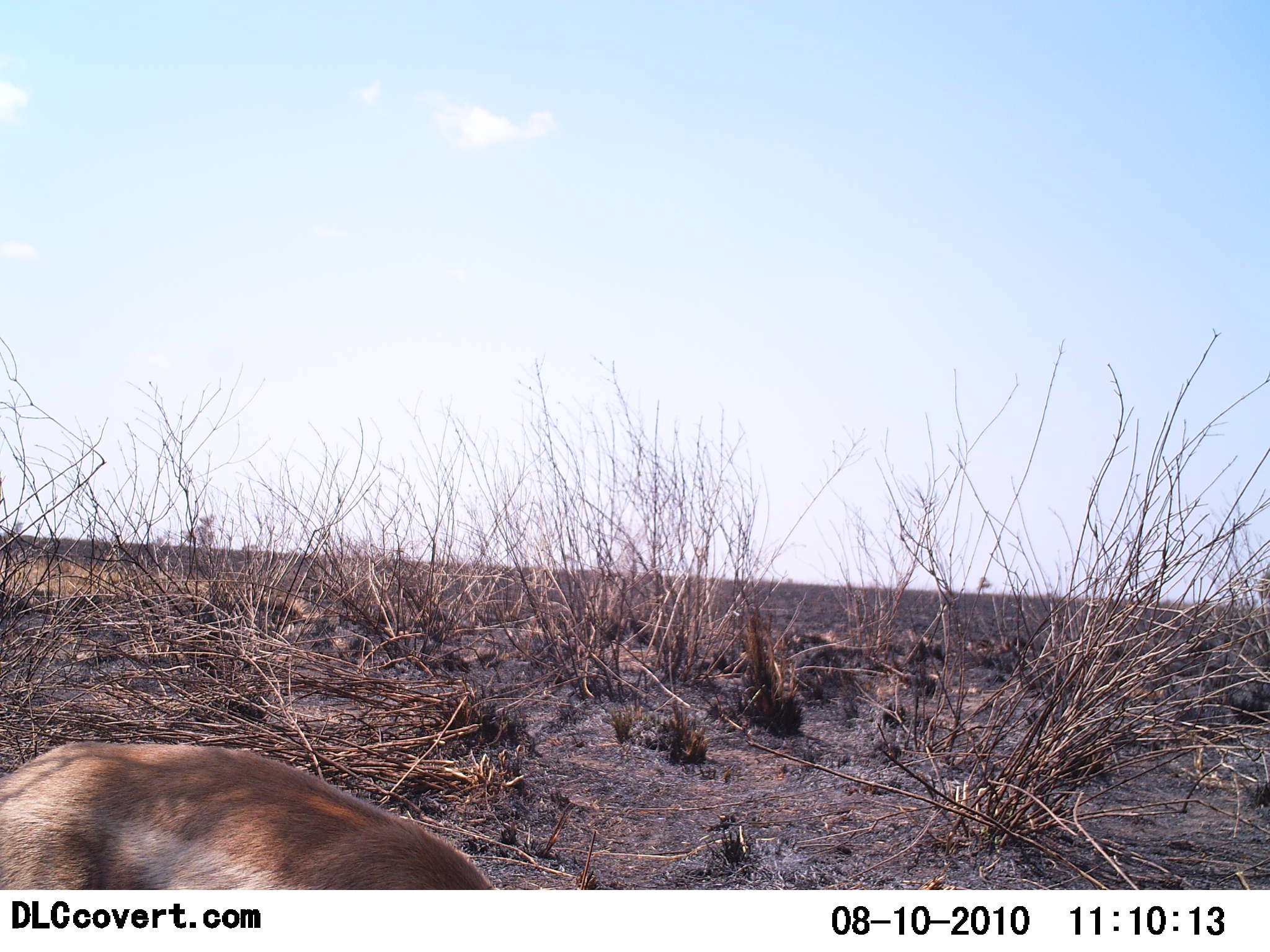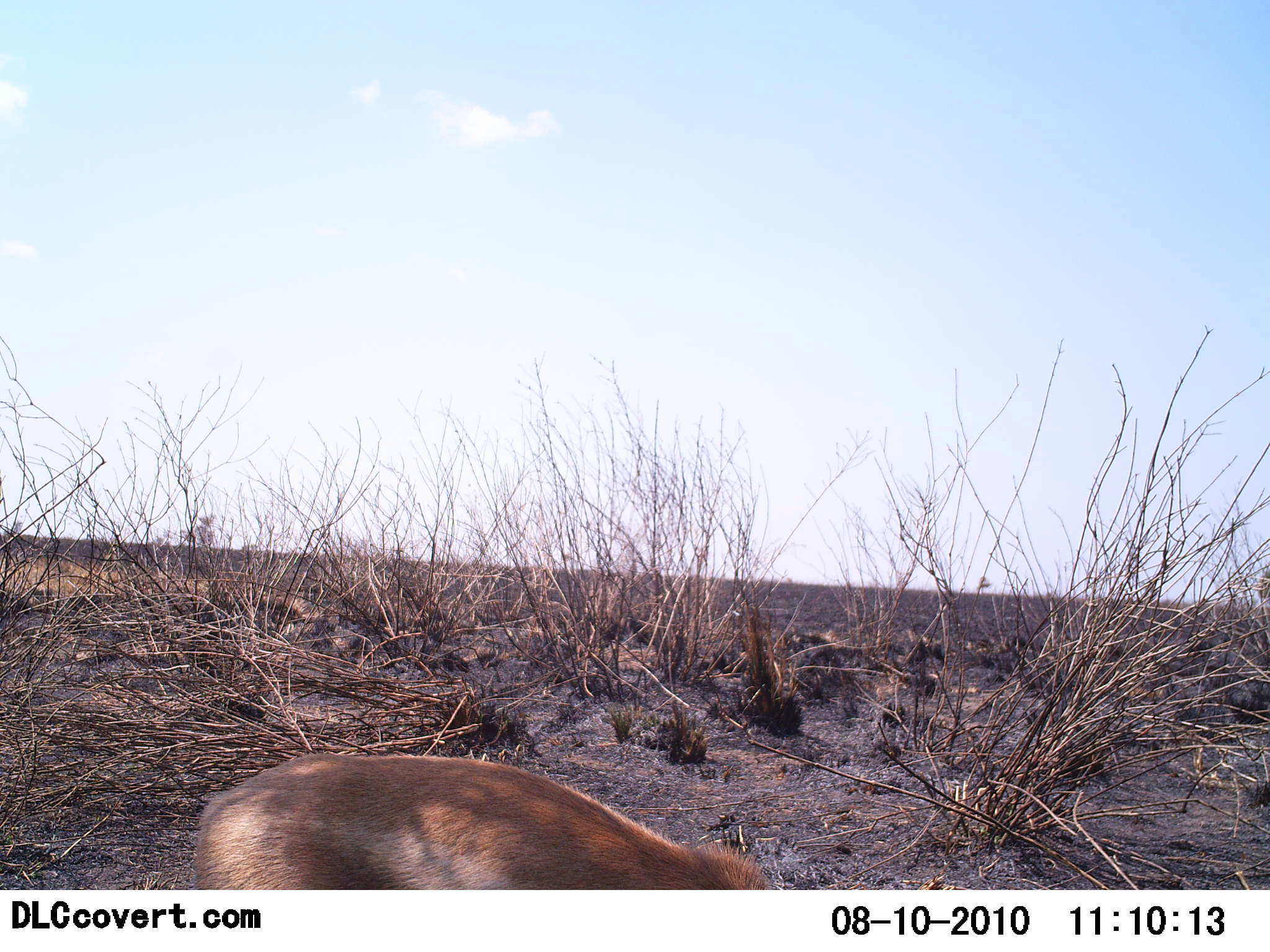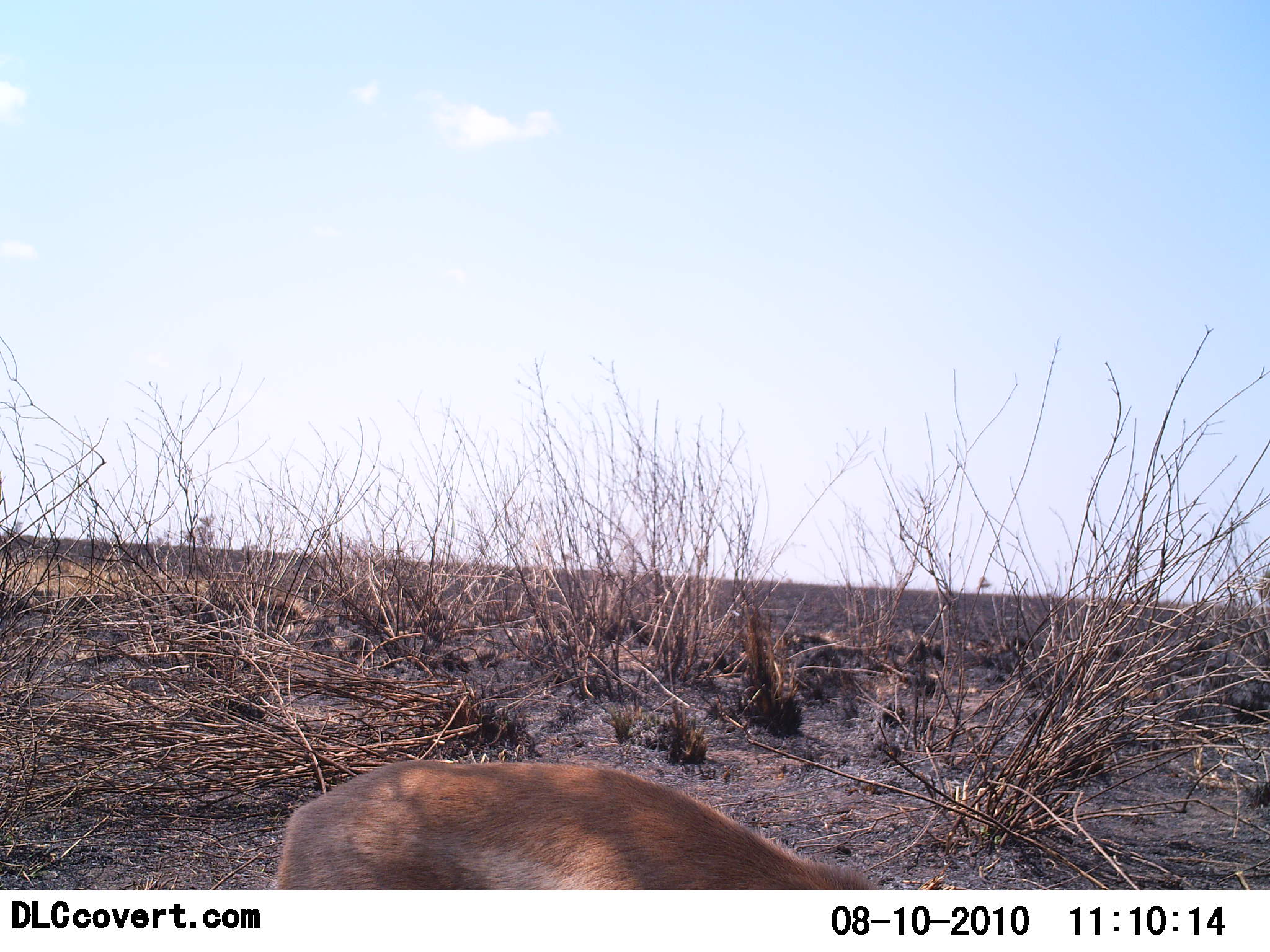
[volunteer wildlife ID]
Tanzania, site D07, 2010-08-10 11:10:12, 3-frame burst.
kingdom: Animalia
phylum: Chordata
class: Mammalia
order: Artiodactyla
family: Bovidae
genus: Nanger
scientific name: Nanger granti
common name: grant's gazelle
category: gazellegrants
Gazellegrants (grant's gazelle) (Nanger granti), count 1. Behavior (volunteer vote fractions): standing 0%, resting 0%, moving 100%, interacting 0%. Young present (vote fraction): 0%. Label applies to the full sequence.